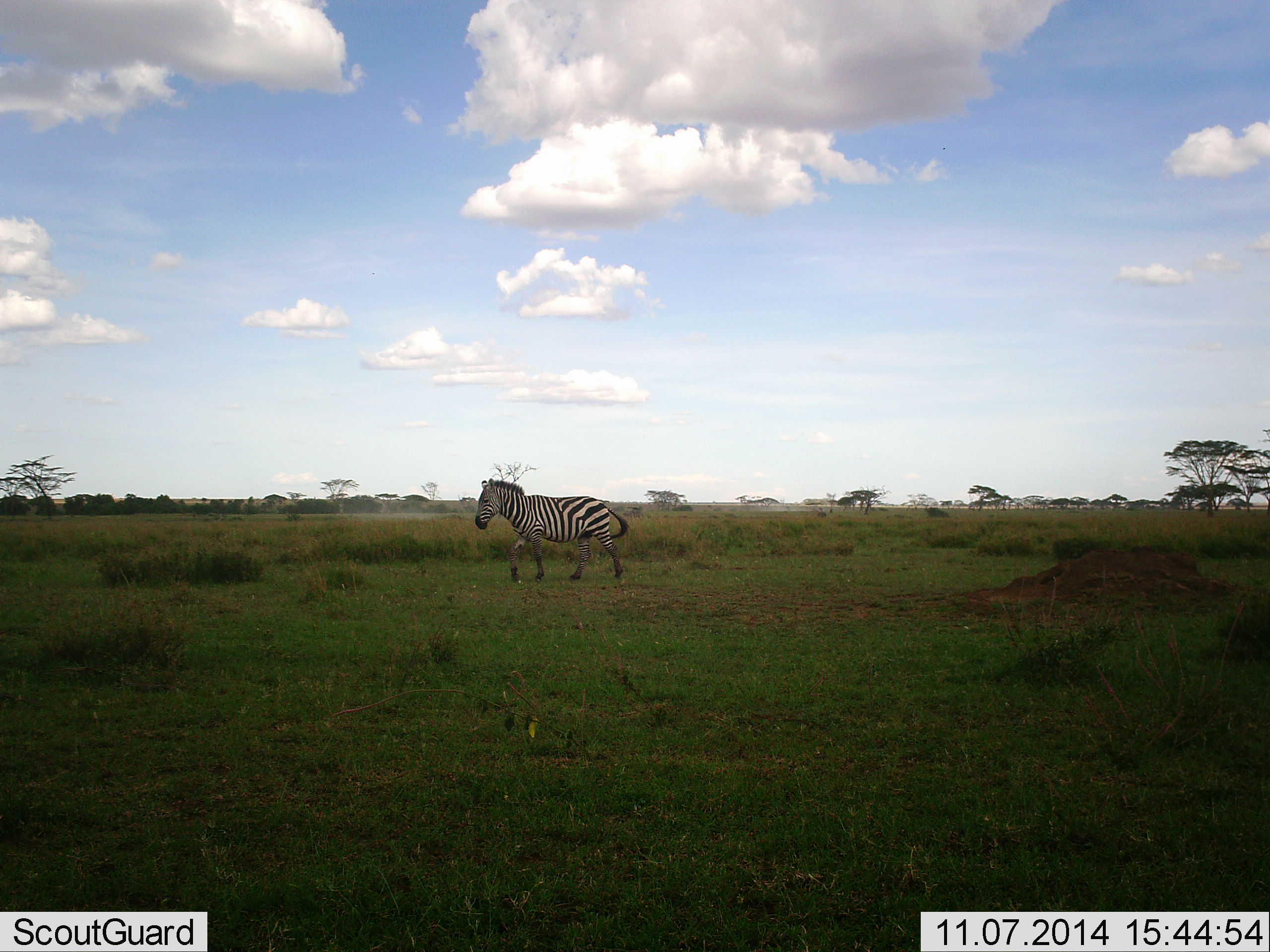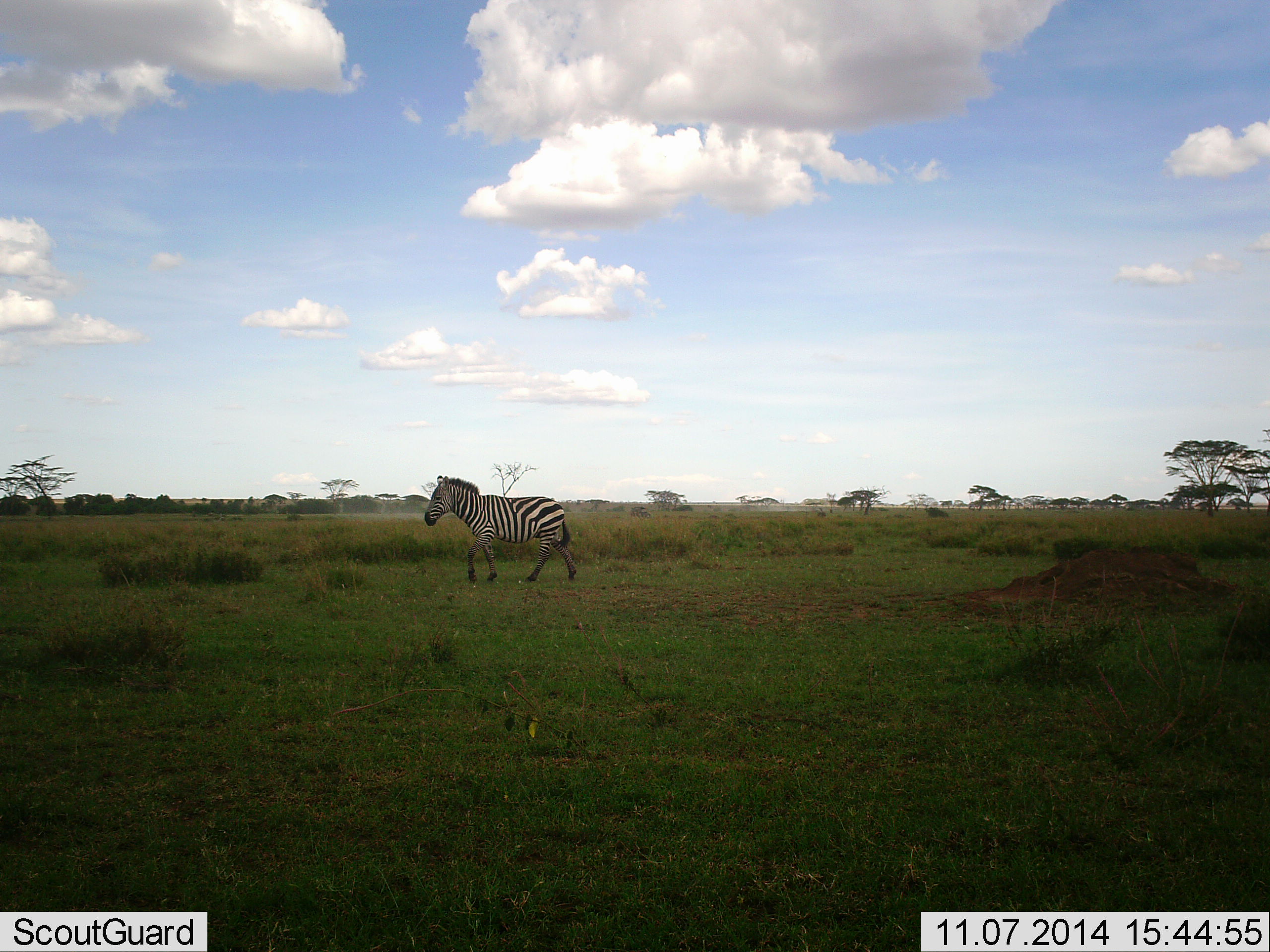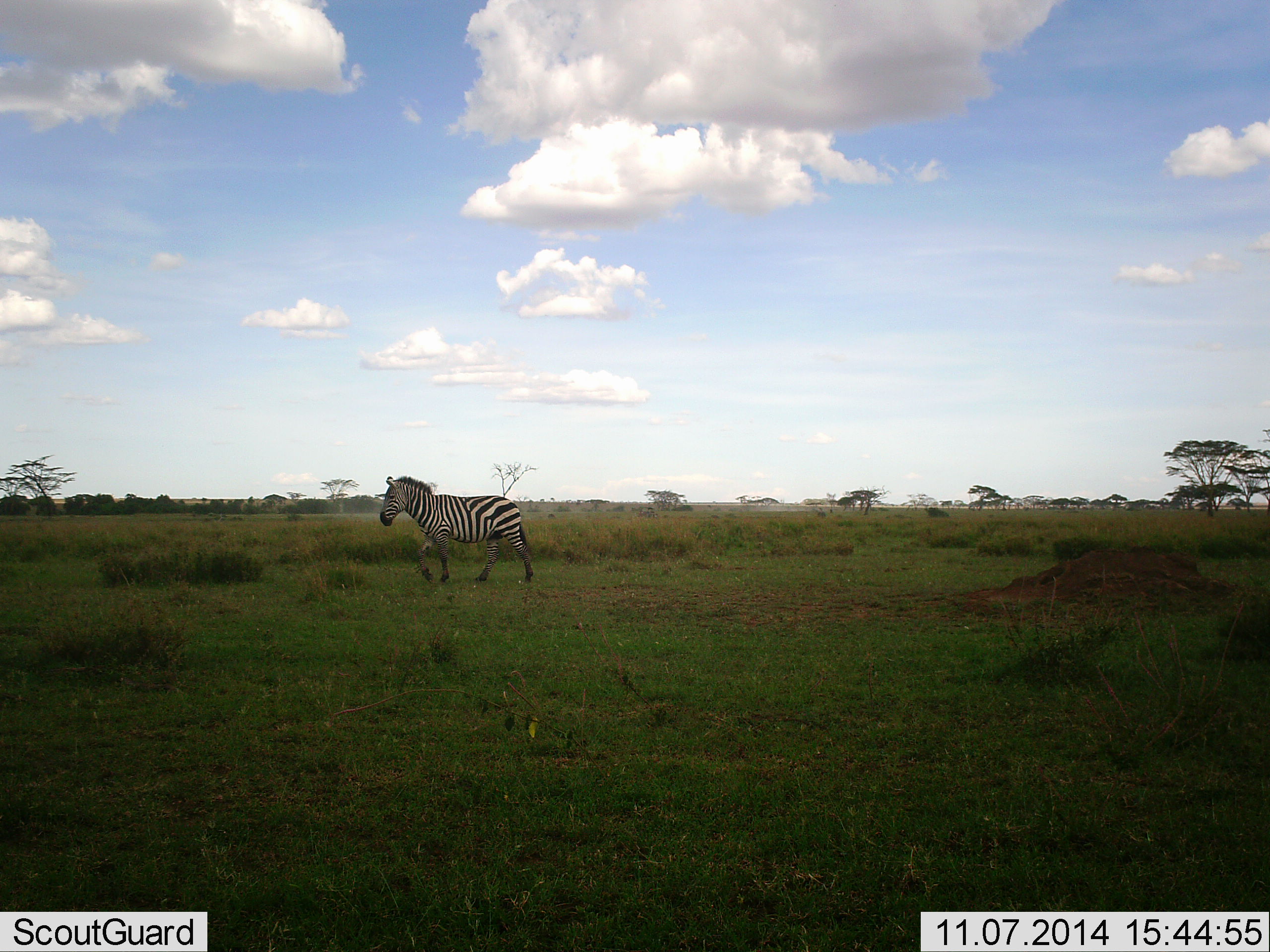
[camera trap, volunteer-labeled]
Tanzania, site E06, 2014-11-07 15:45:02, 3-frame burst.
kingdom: Animalia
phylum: Chordata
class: Mammalia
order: Perissodactyla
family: Equidae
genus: Equus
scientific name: Equus quagga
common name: plains zebra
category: zebra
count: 1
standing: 0%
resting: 0%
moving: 100%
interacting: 0%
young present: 0%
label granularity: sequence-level